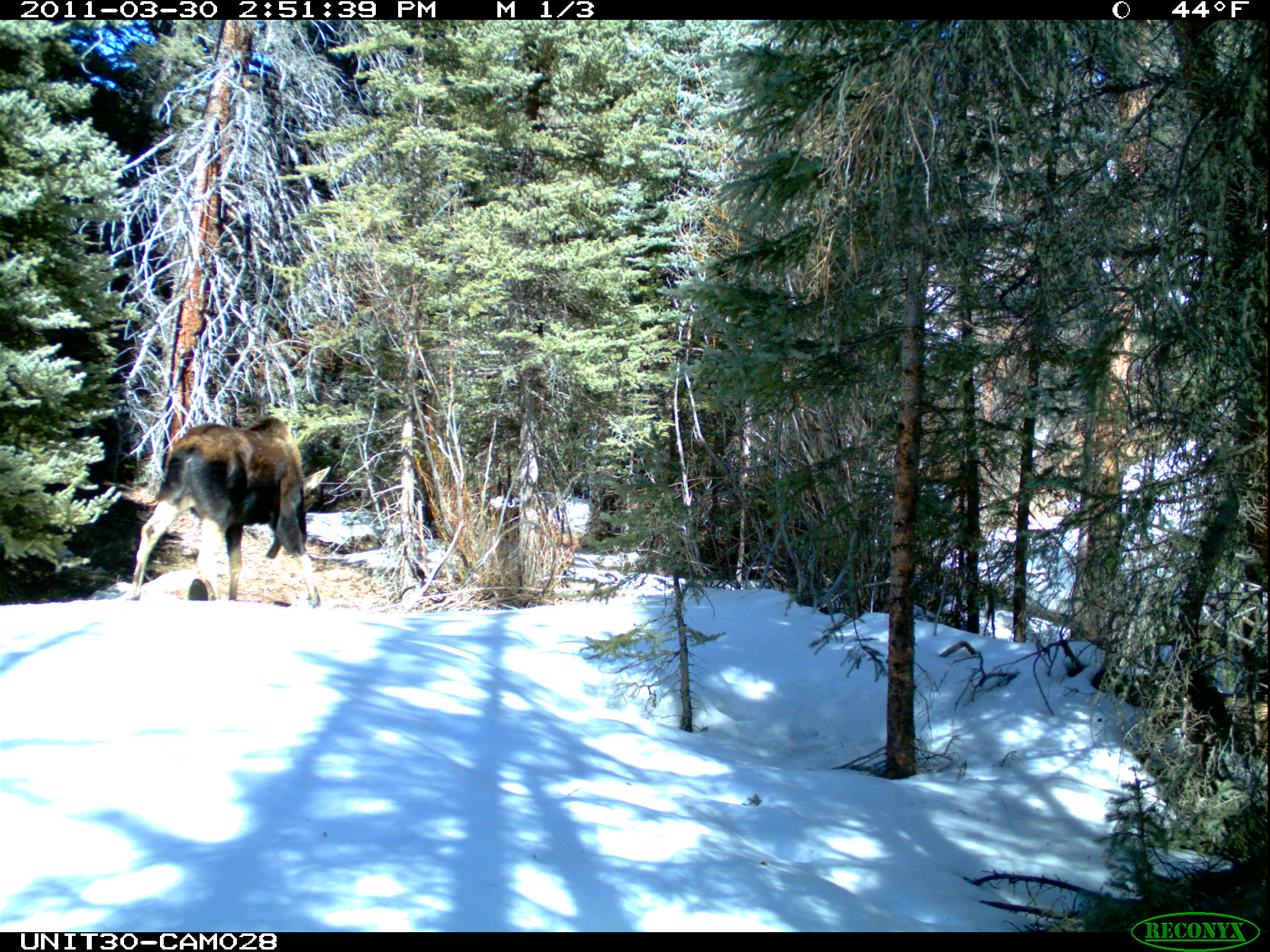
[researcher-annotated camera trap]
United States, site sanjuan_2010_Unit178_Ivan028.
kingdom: Animalia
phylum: Chordata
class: Mammalia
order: Artiodactyla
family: Cervidae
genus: Alces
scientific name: Alces alces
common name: moose